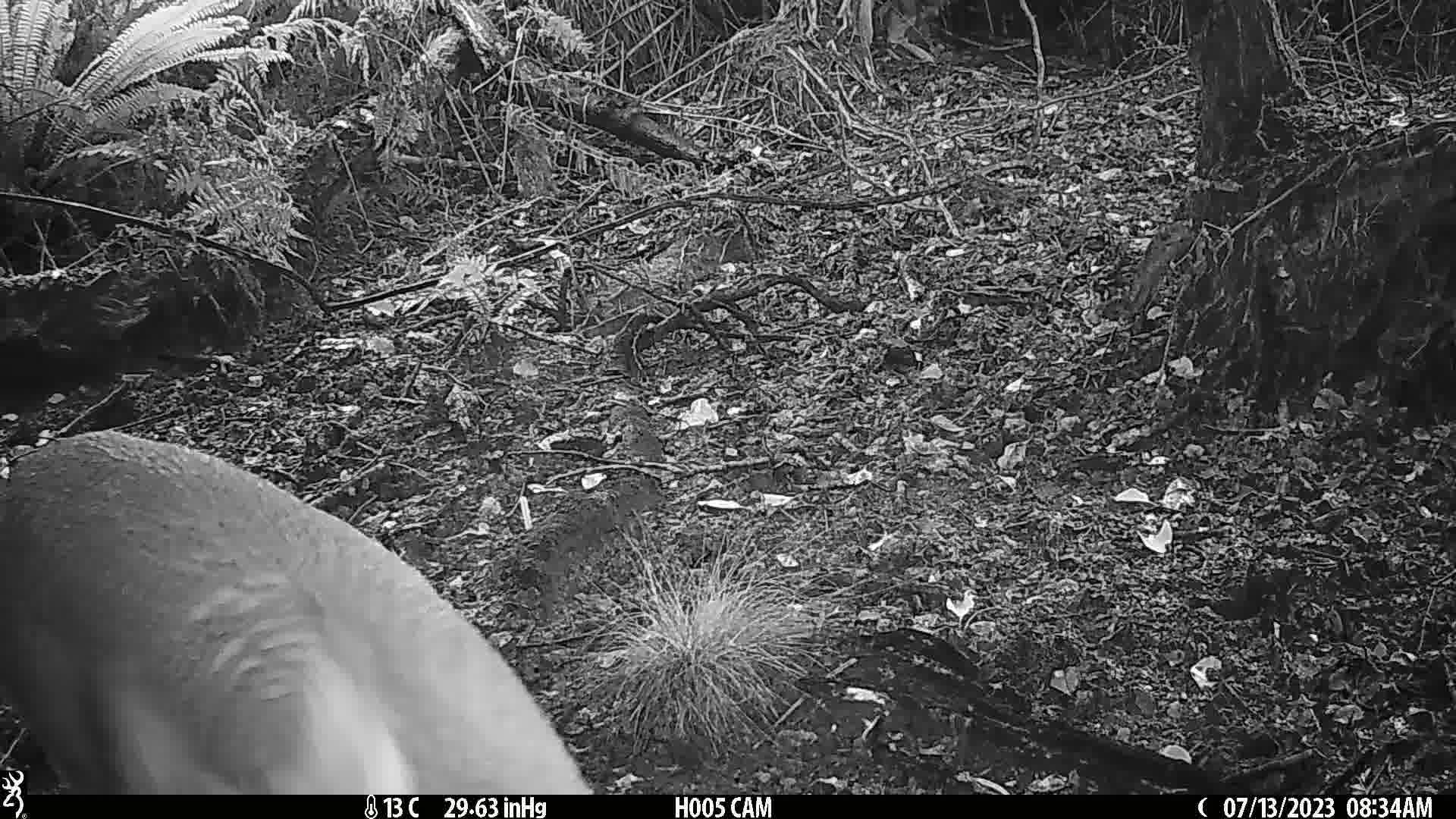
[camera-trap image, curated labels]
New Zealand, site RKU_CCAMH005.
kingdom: Animalia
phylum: Chordata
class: Mammalia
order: Artiodactyla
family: Cervidae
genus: Odocoileus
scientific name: Odocoileus virginianus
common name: white-tailed deer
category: white tailed deer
White tailed deer (white-tailed deer) (Odocoileus virginianus).